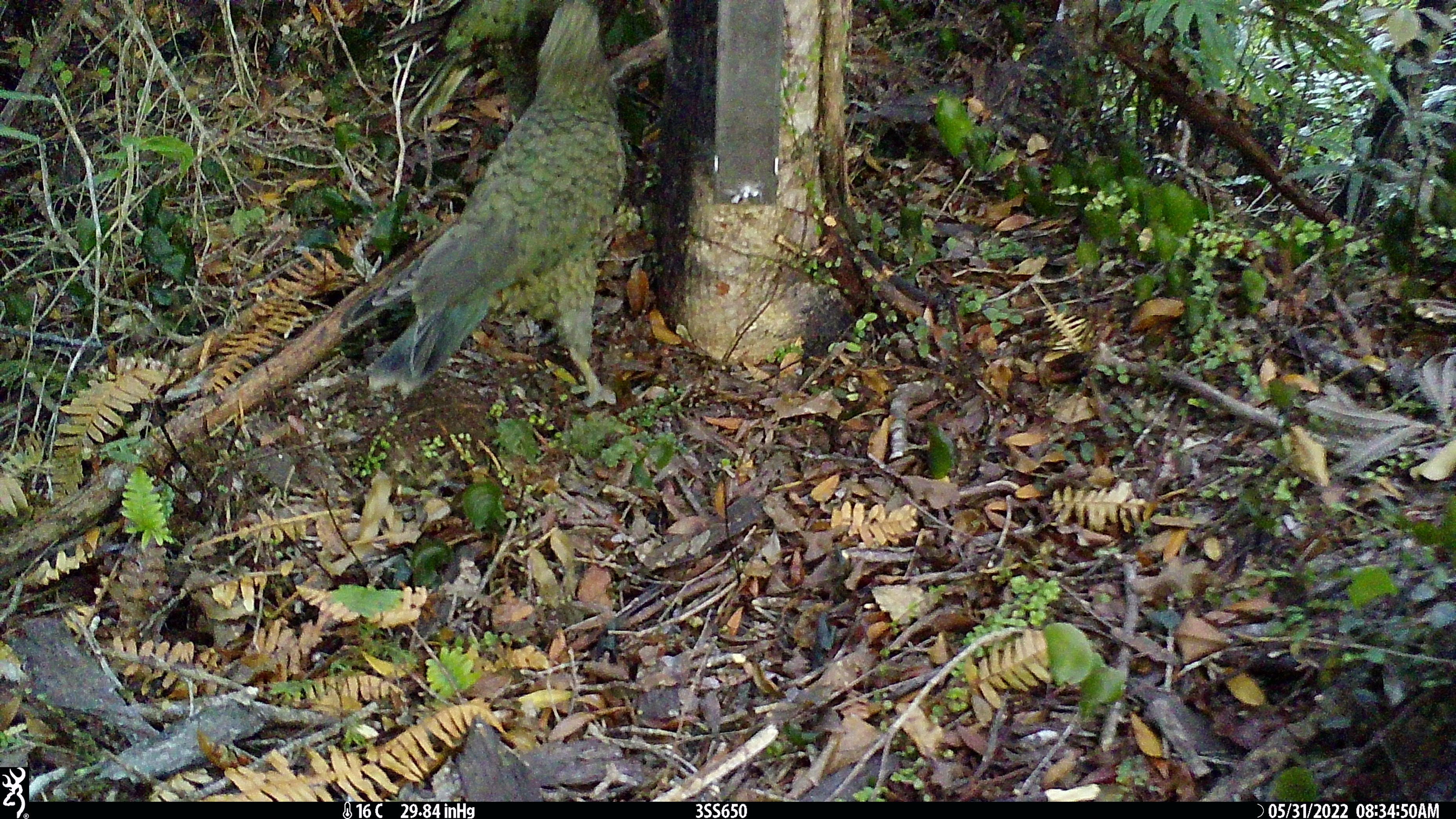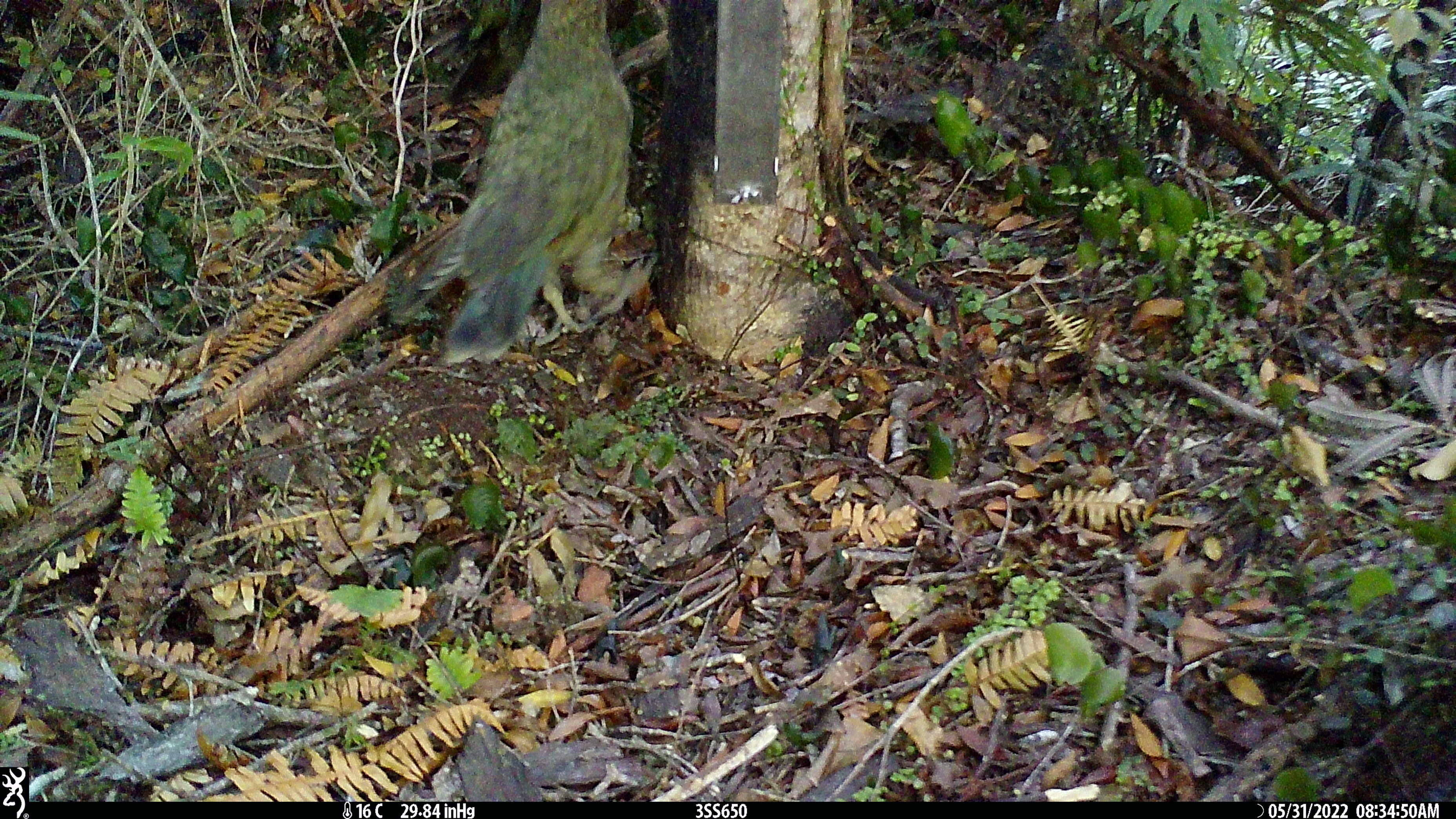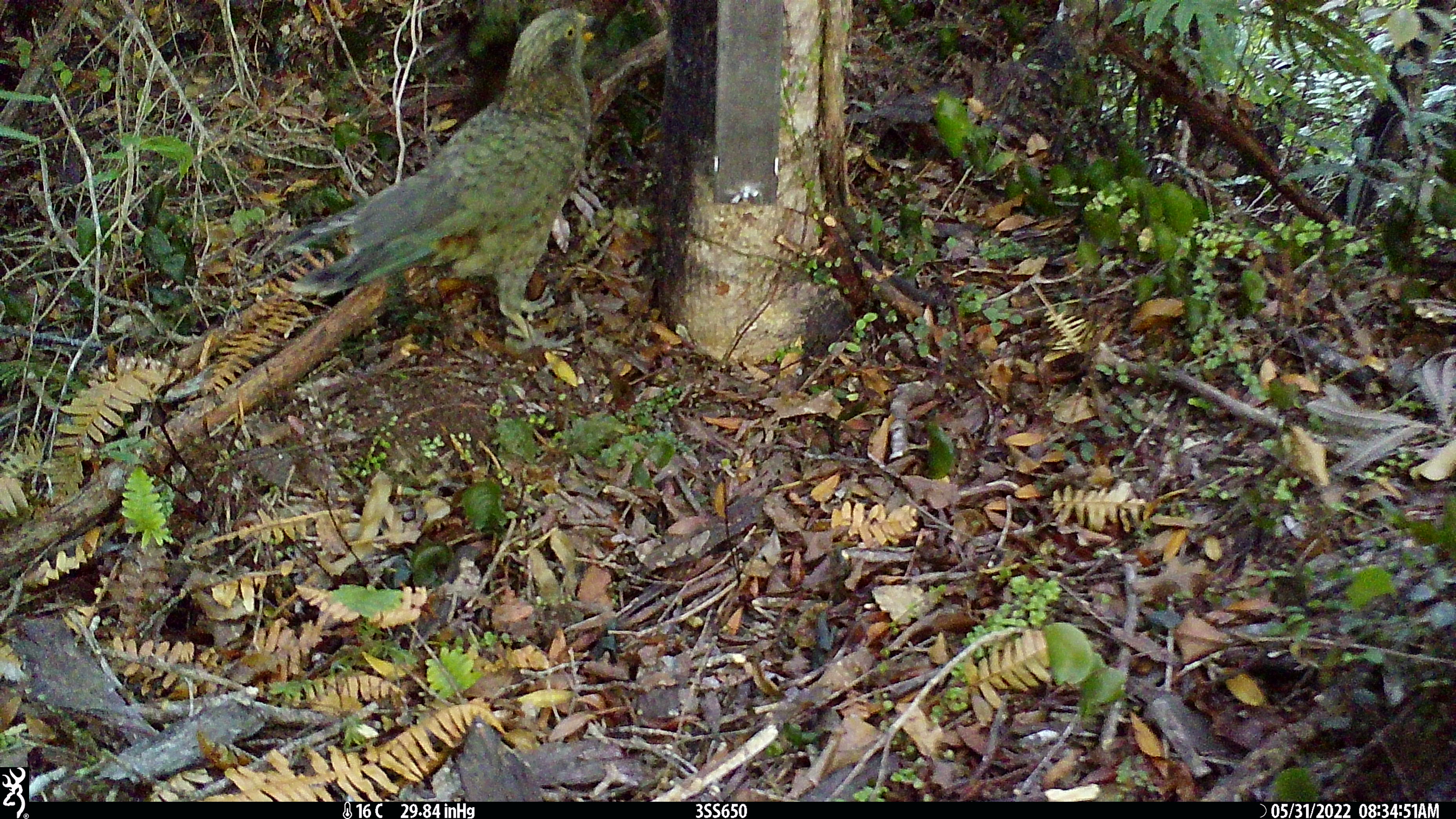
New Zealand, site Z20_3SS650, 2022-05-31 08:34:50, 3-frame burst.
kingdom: Animalia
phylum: Chordata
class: Aves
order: Psittaciformes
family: Strigopidae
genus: Nestor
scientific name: Nestor notabilis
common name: kea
Kea (Nestor notabilis).